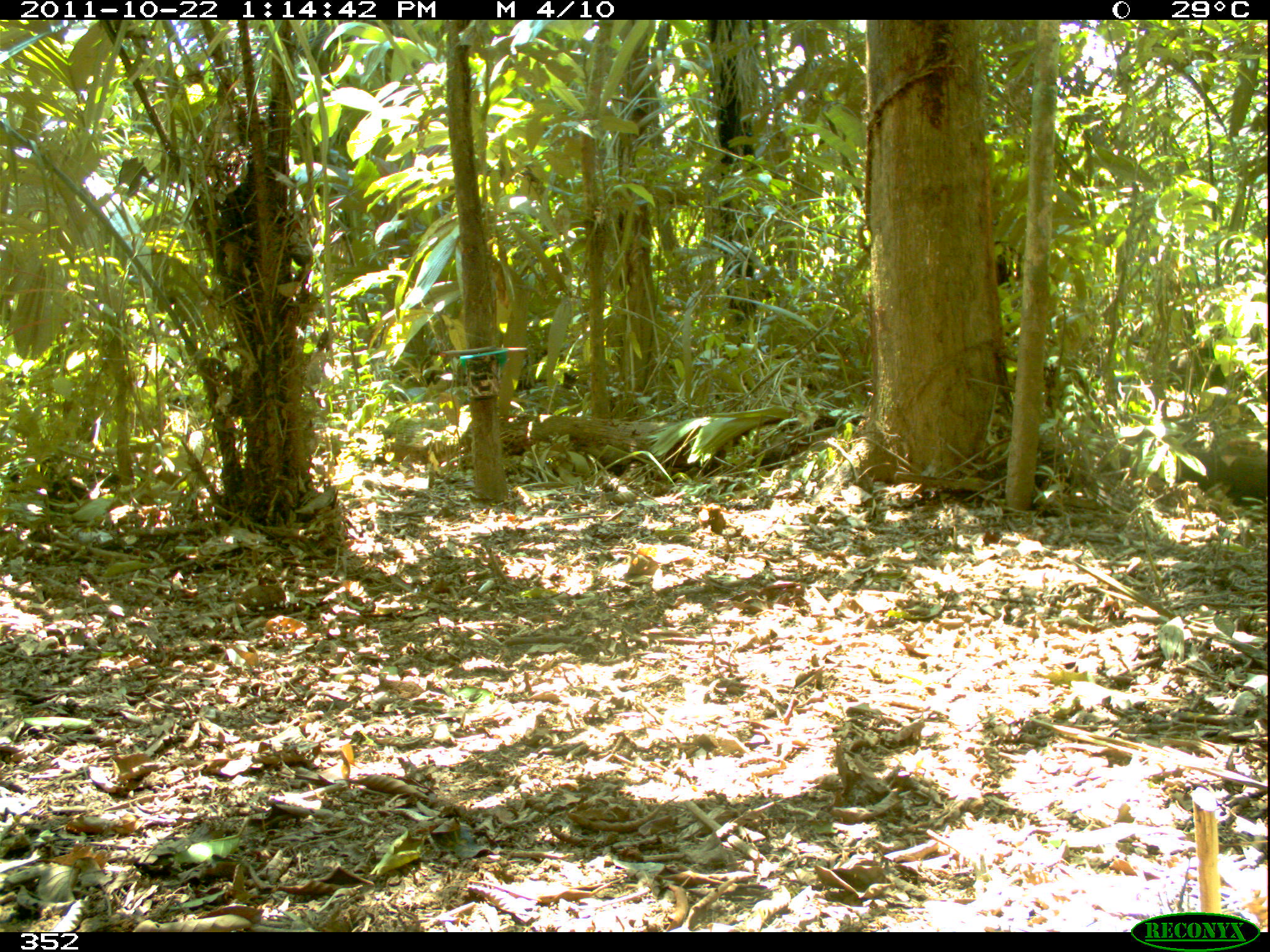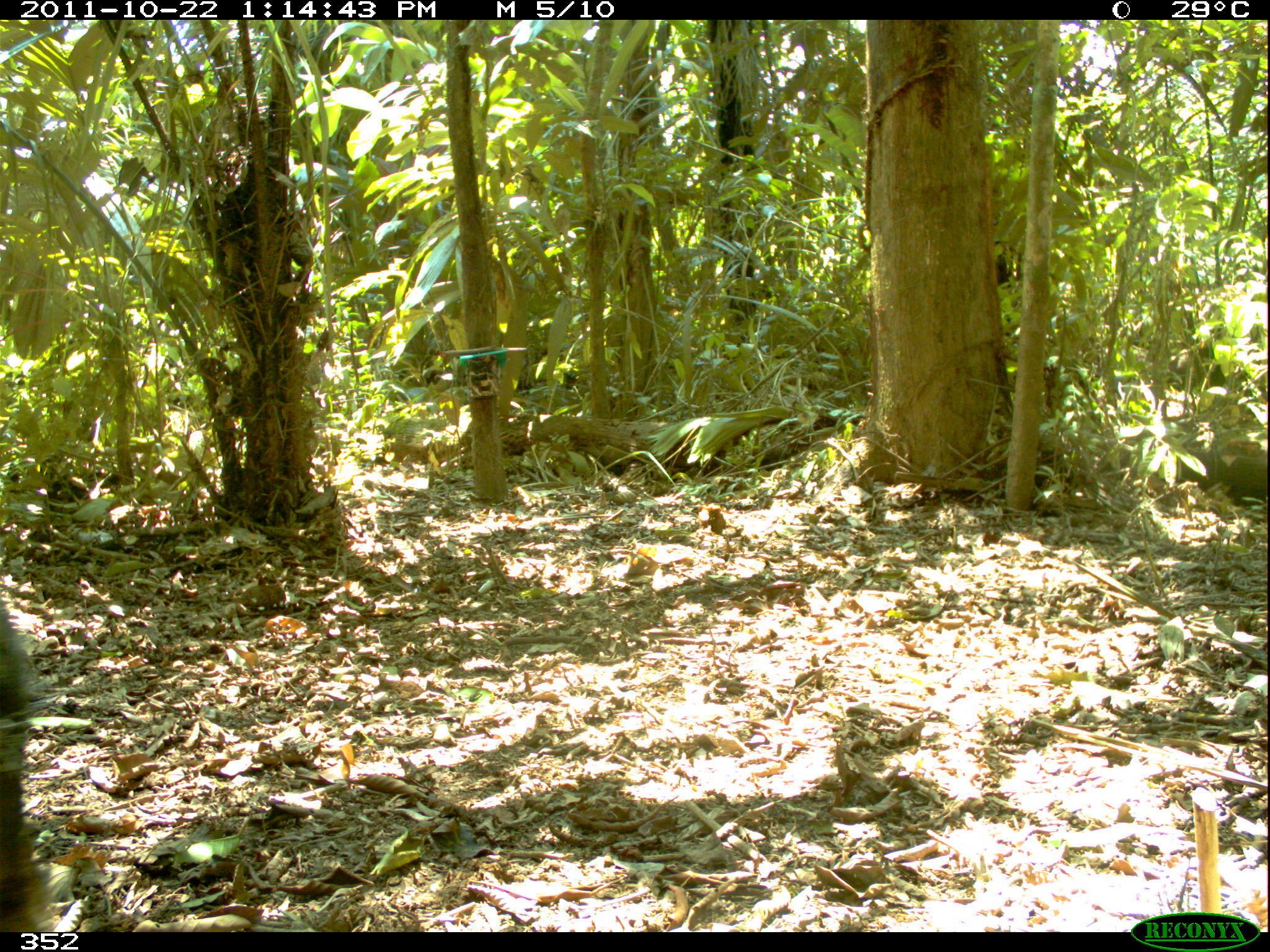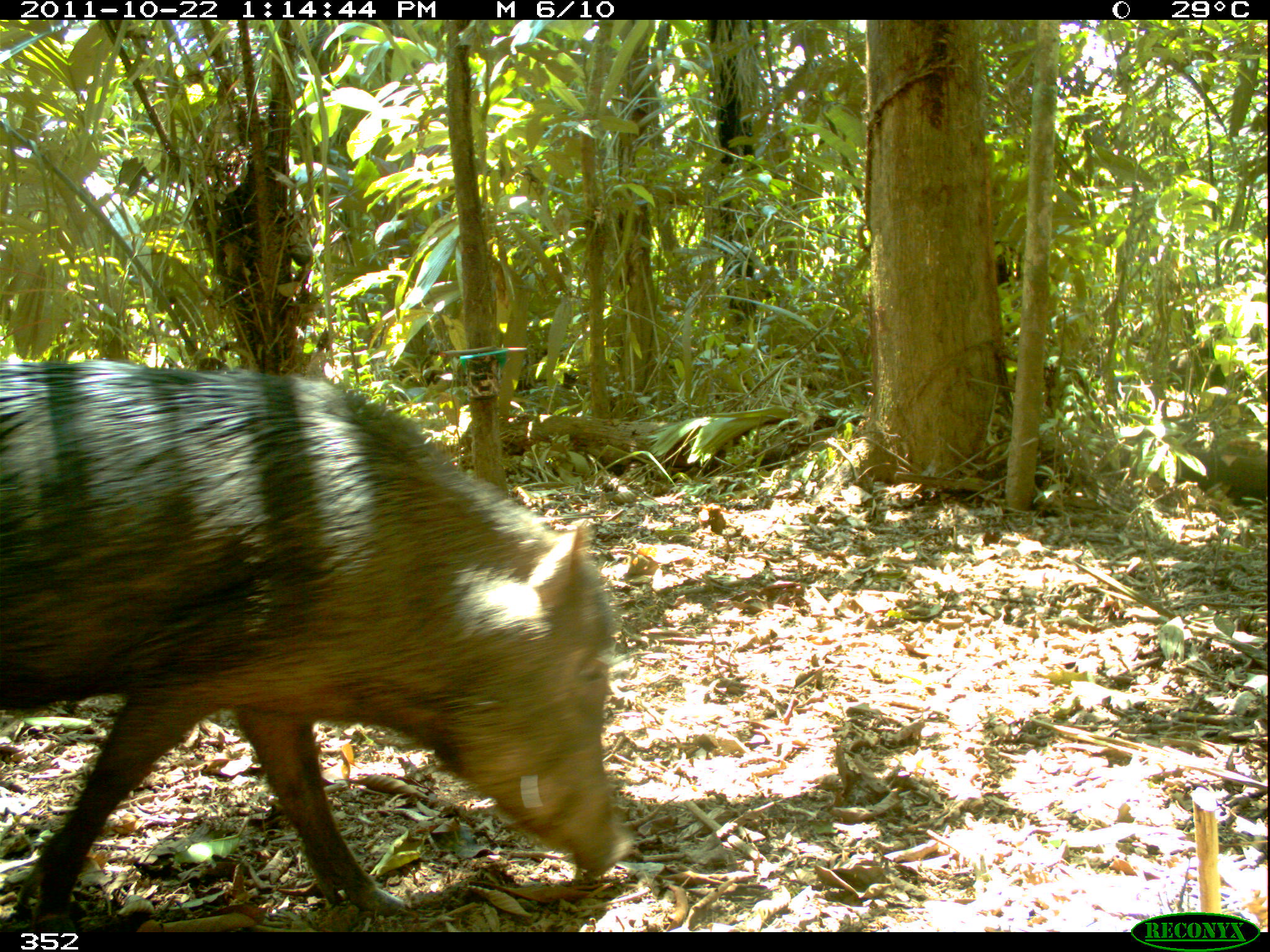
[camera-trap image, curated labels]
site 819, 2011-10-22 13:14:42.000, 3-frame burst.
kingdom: Animalia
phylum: Chordata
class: Mammalia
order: Artiodactyla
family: Tayassuidae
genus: Tayassu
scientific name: Tayassu pecari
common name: white-lipped peccary